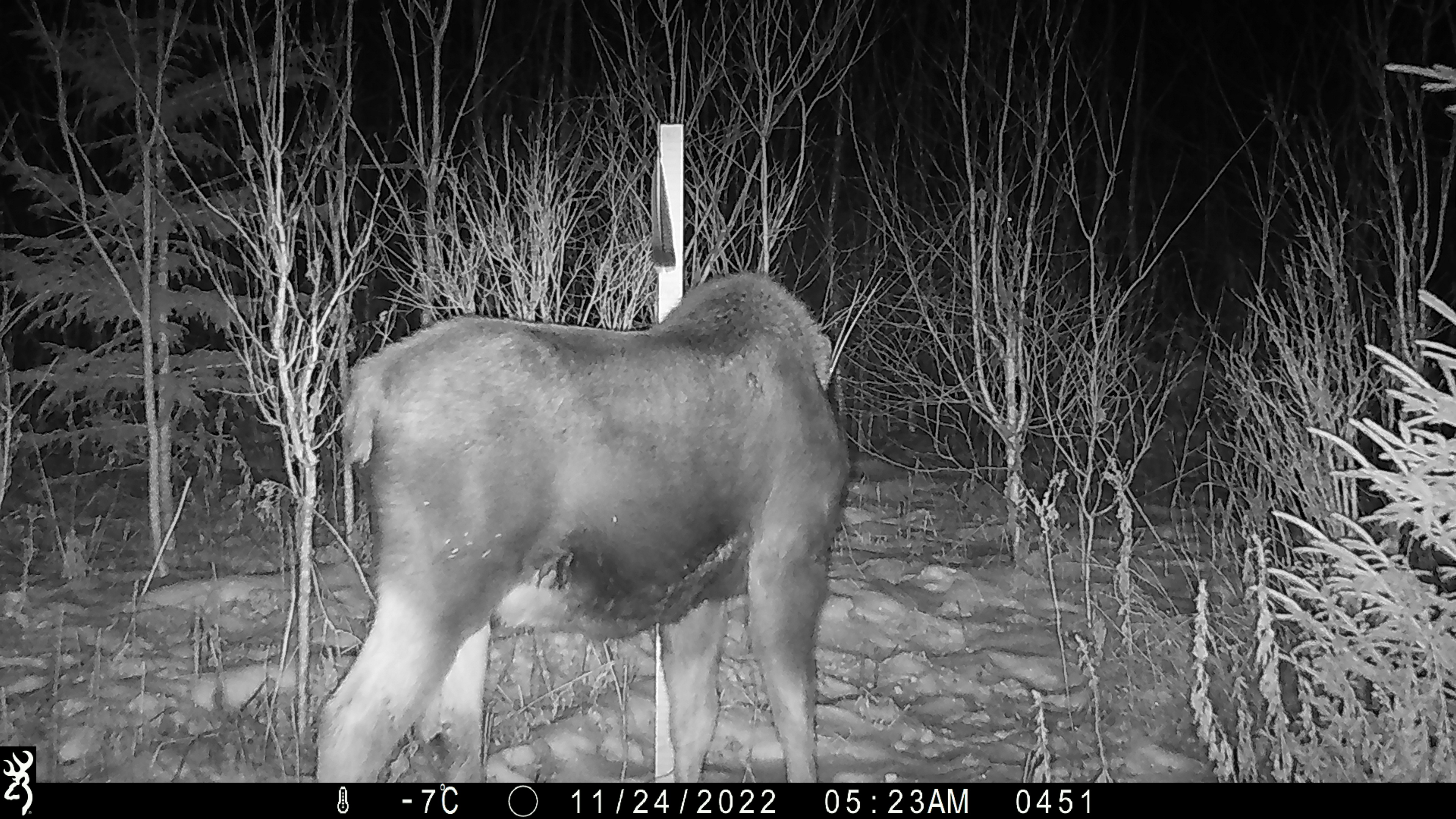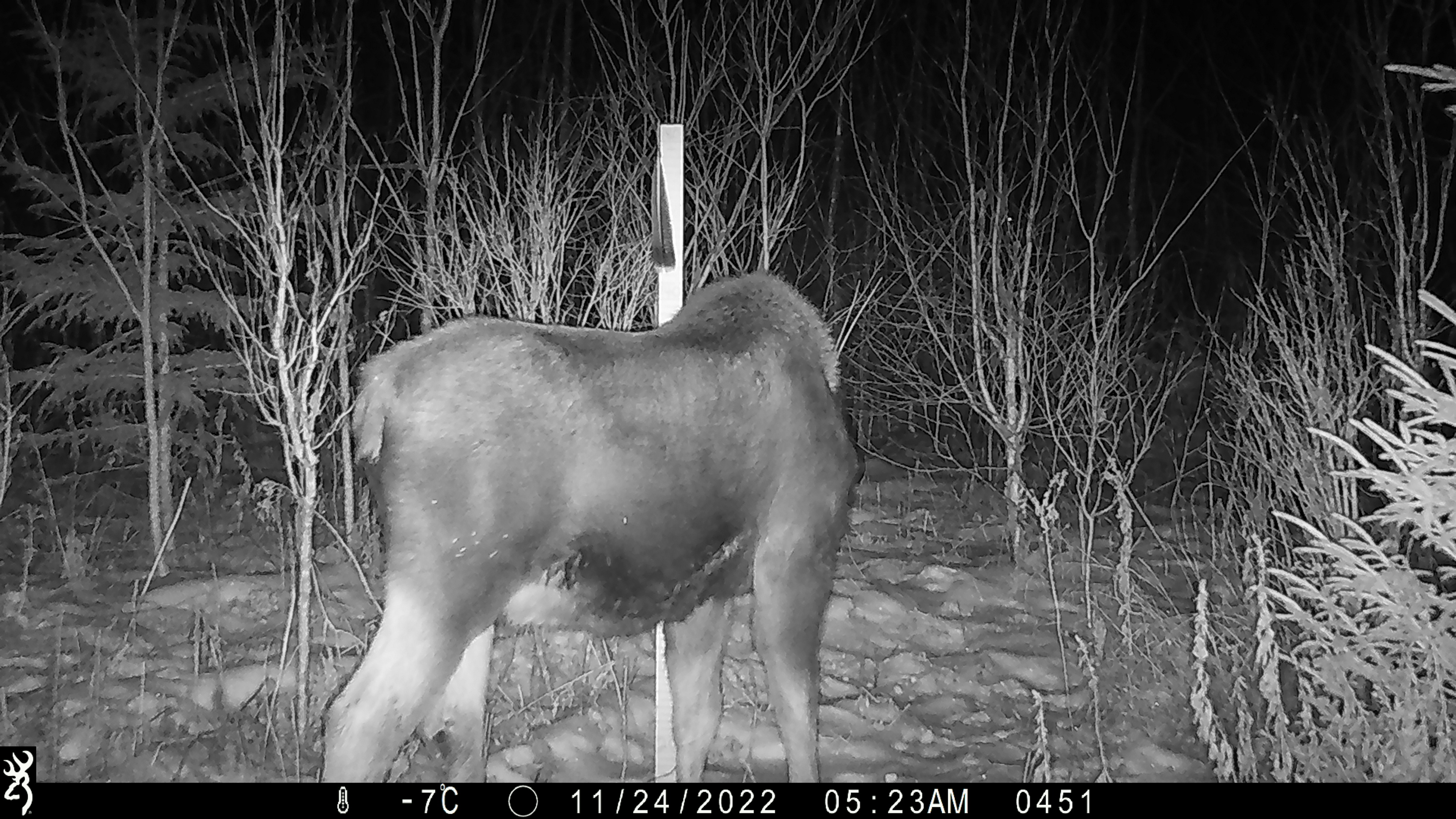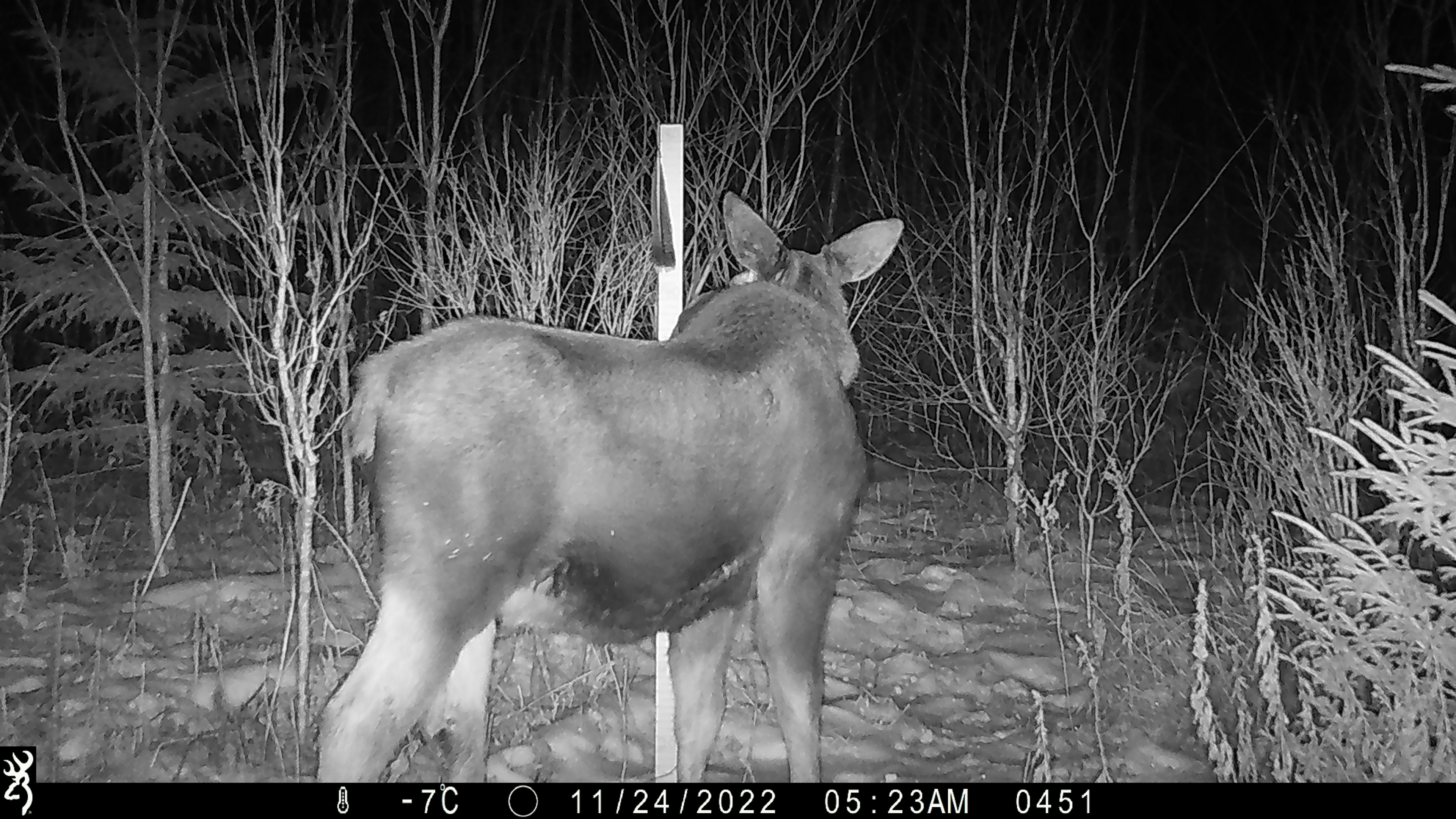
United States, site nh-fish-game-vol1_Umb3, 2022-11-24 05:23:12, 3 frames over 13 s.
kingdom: Animalia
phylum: Chordata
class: Mammalia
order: Artiodactyla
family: Cervidae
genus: Alces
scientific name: Alces alces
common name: moose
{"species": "moose (Alces alces)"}